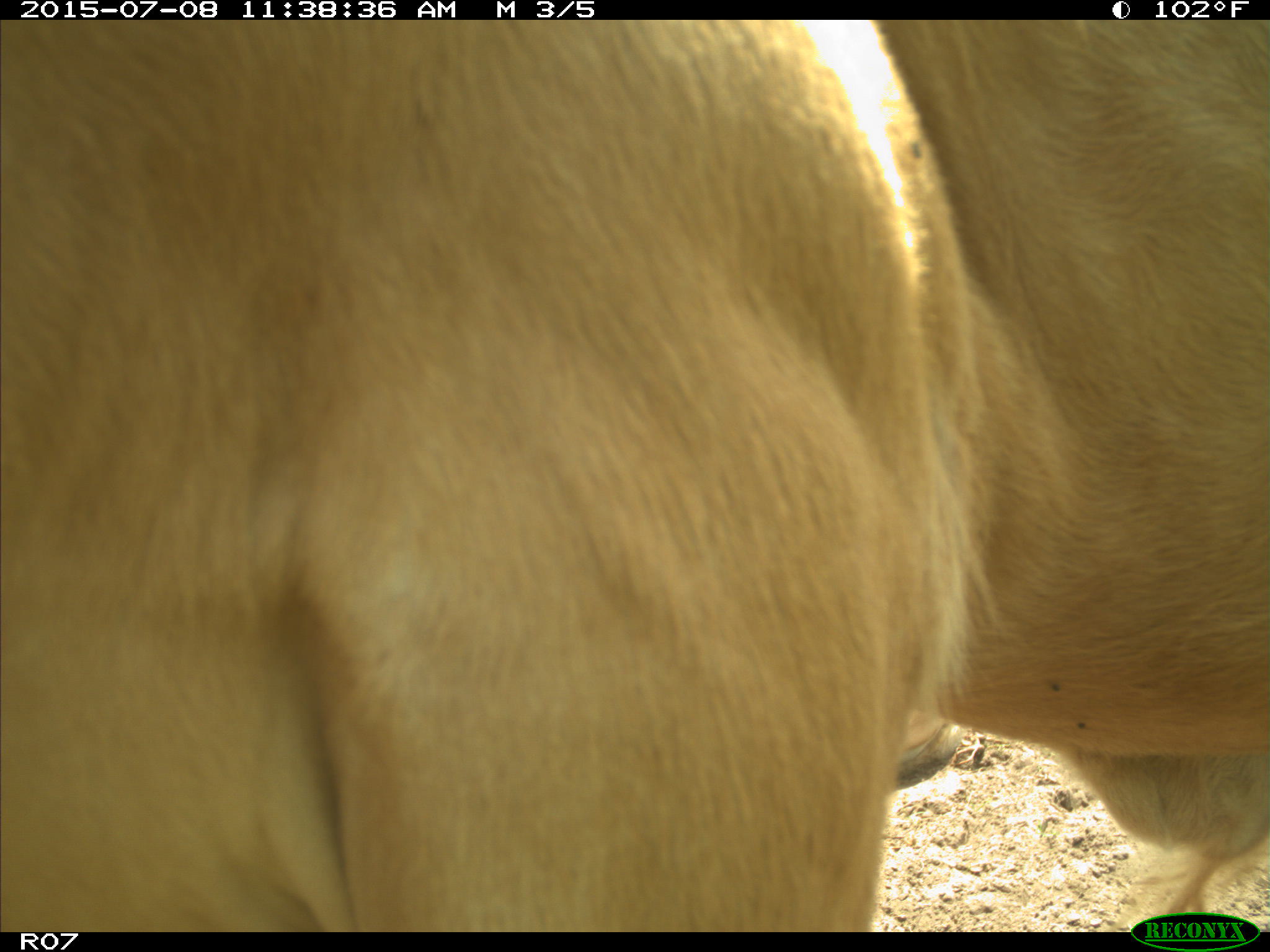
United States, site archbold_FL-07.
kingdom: Animalia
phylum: Chordata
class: Mammalia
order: Artiodactyla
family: Bovidae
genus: Bos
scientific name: Bos taurus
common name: domestic cow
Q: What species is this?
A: Bos taurus (domestic cow).